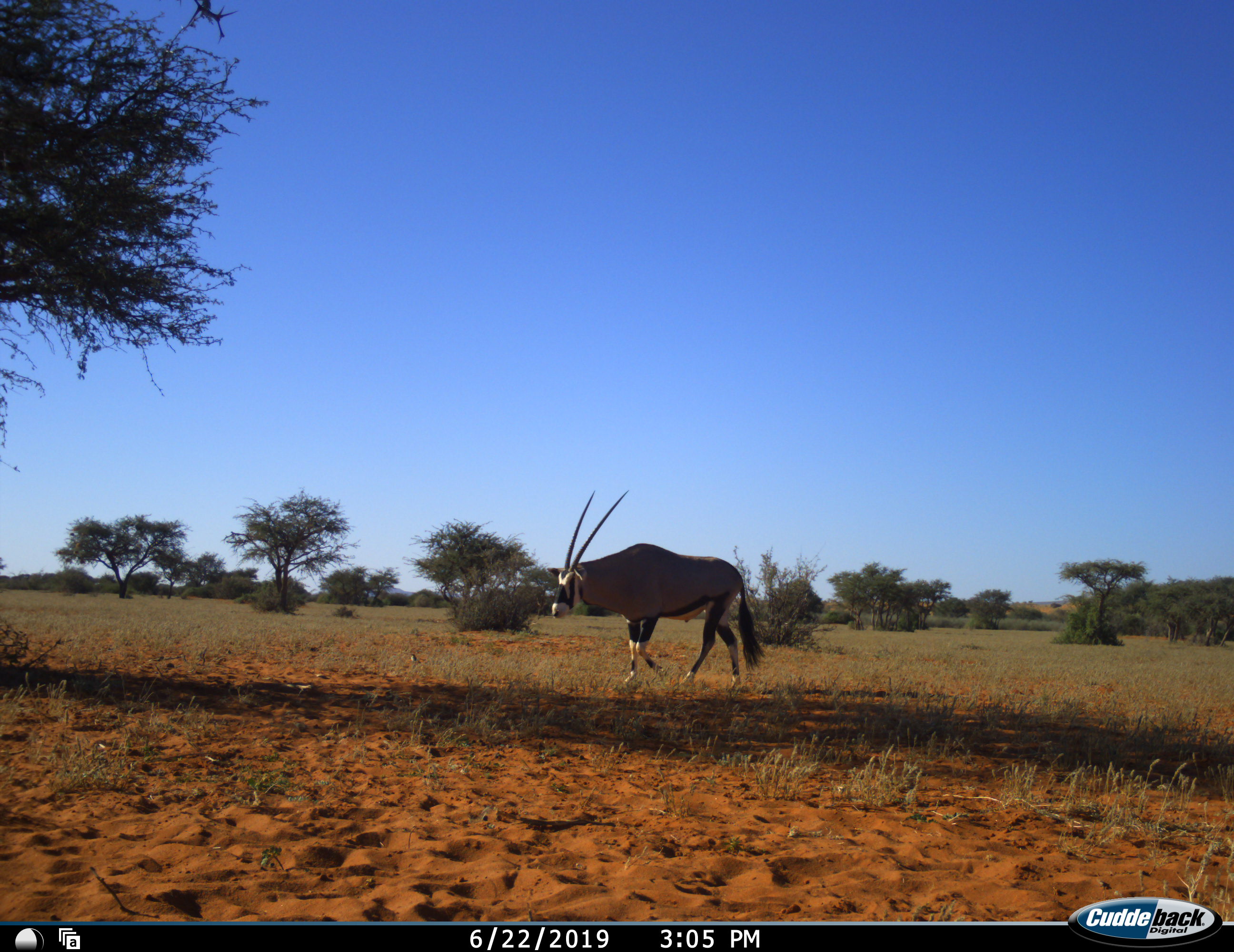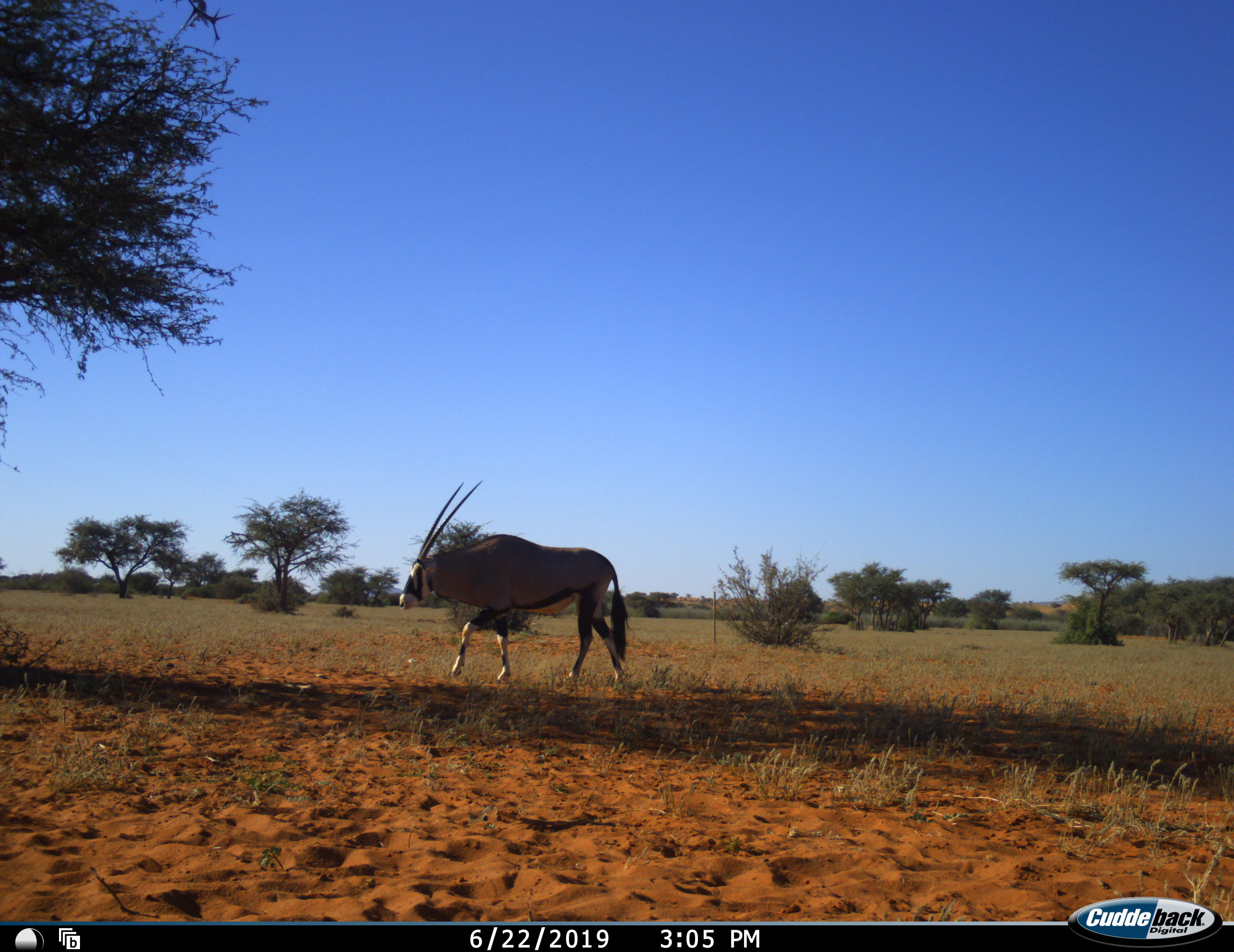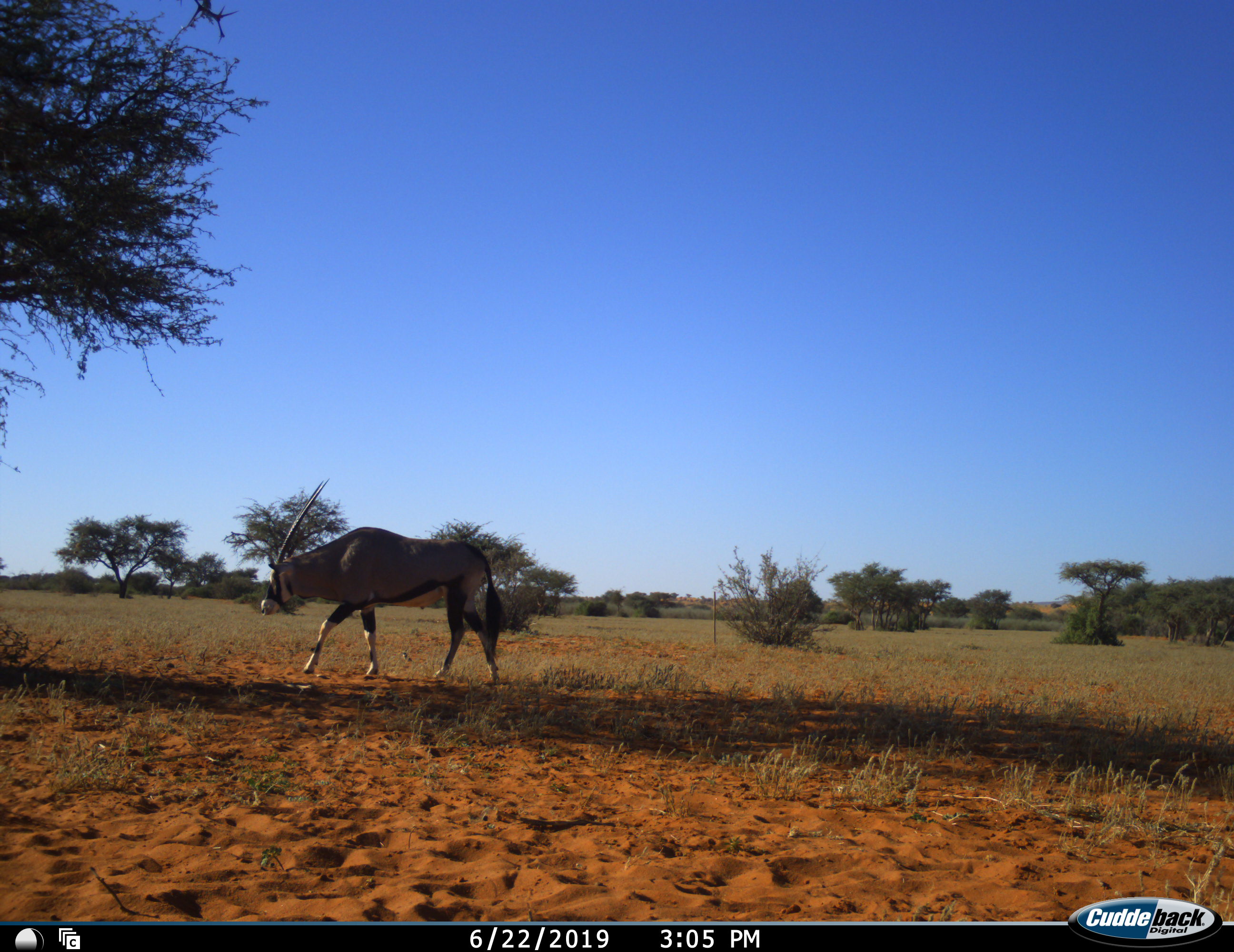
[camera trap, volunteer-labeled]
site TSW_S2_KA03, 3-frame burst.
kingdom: Animalia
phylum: Chordata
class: Mammalia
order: Artiodactyla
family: Bovidae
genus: Oryx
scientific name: Oryx gazella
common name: gemsbok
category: oryx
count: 1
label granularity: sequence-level